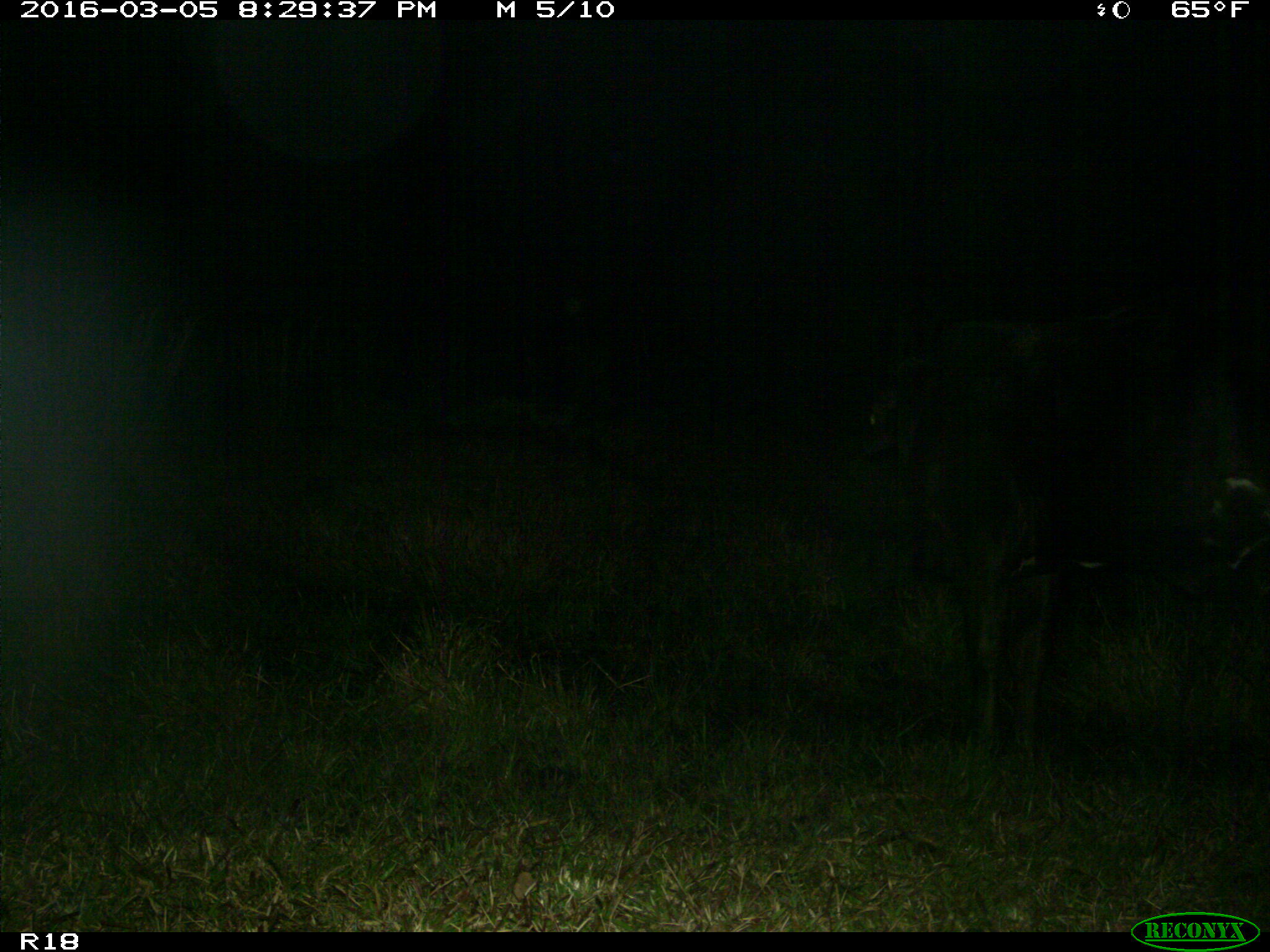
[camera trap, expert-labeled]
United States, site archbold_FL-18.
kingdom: Animalia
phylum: Chordata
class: Mammalia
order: Artiodactyla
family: Bovidae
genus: Bos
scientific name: Bos taurus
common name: domestic cow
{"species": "Bos taurus (domestic cow)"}